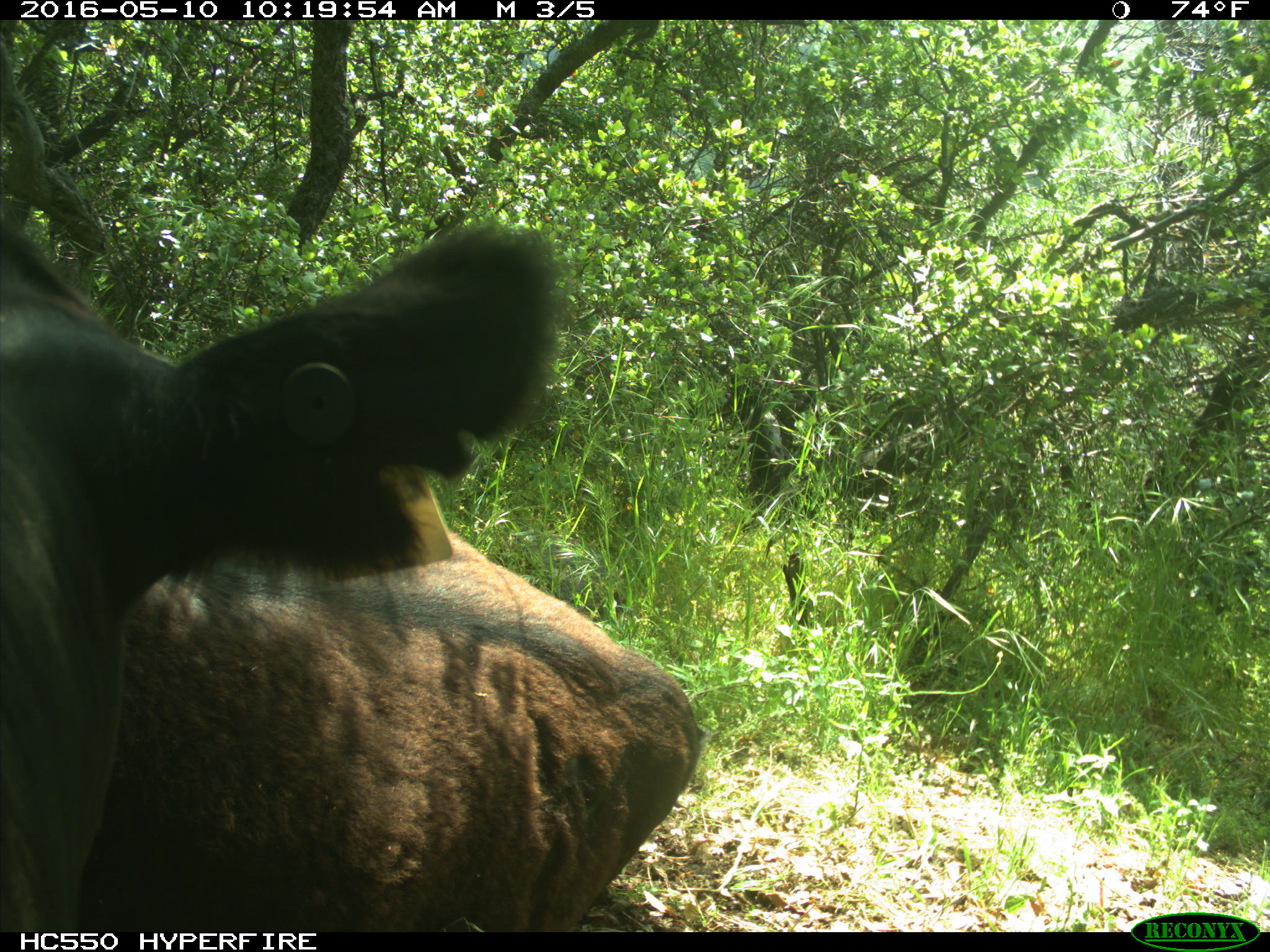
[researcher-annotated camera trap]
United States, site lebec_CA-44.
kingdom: Animalia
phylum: Chordata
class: Mammalia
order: Artiodactyla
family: Bovidae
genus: Bos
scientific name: Bos taurus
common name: domestic cow